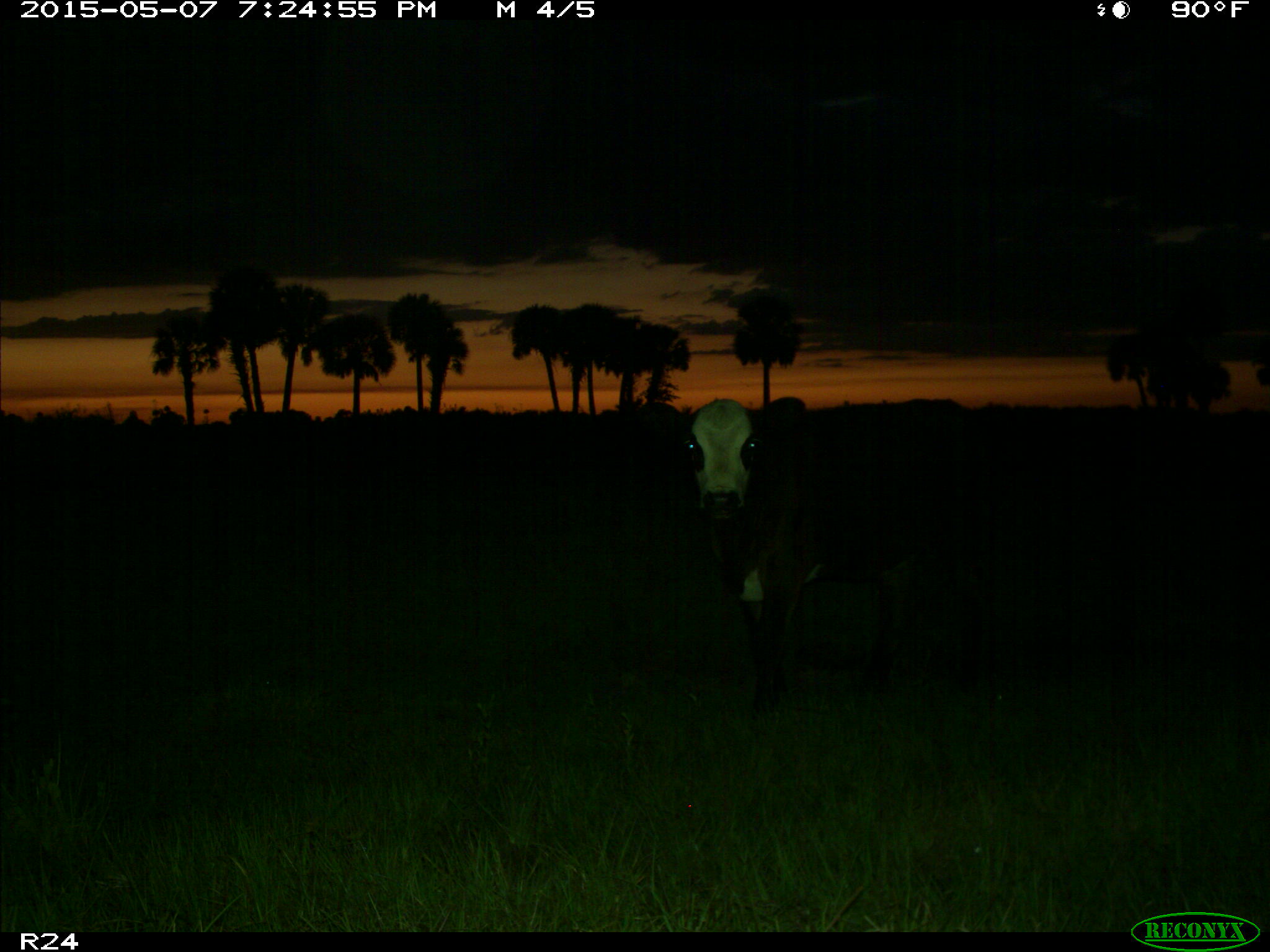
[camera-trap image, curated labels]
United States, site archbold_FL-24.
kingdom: Animalia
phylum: Chordata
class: Mammalia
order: Artiodactyla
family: Bovidae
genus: Bos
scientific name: Bos taurus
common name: domestic cow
Bos taurus (domestic cow).